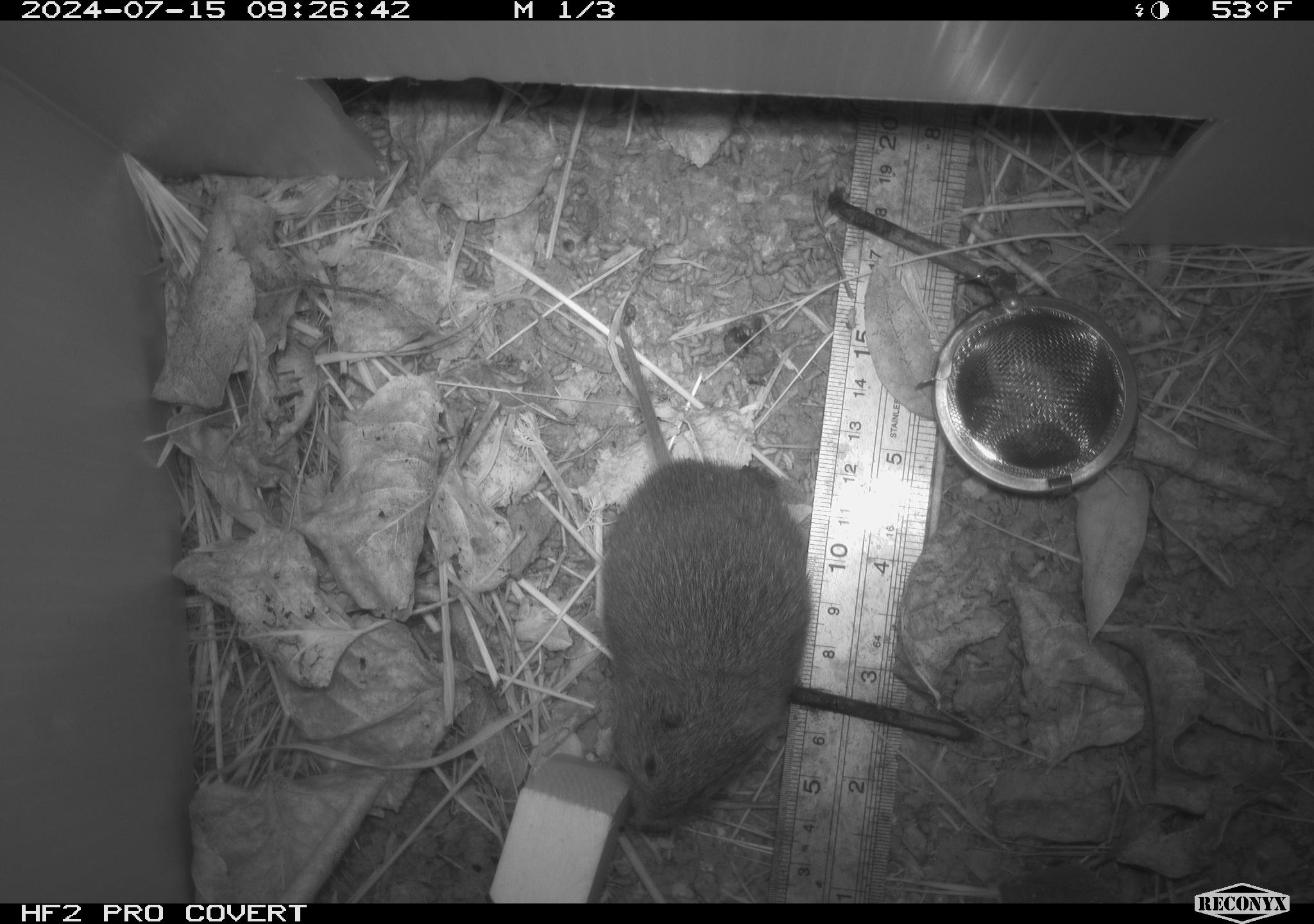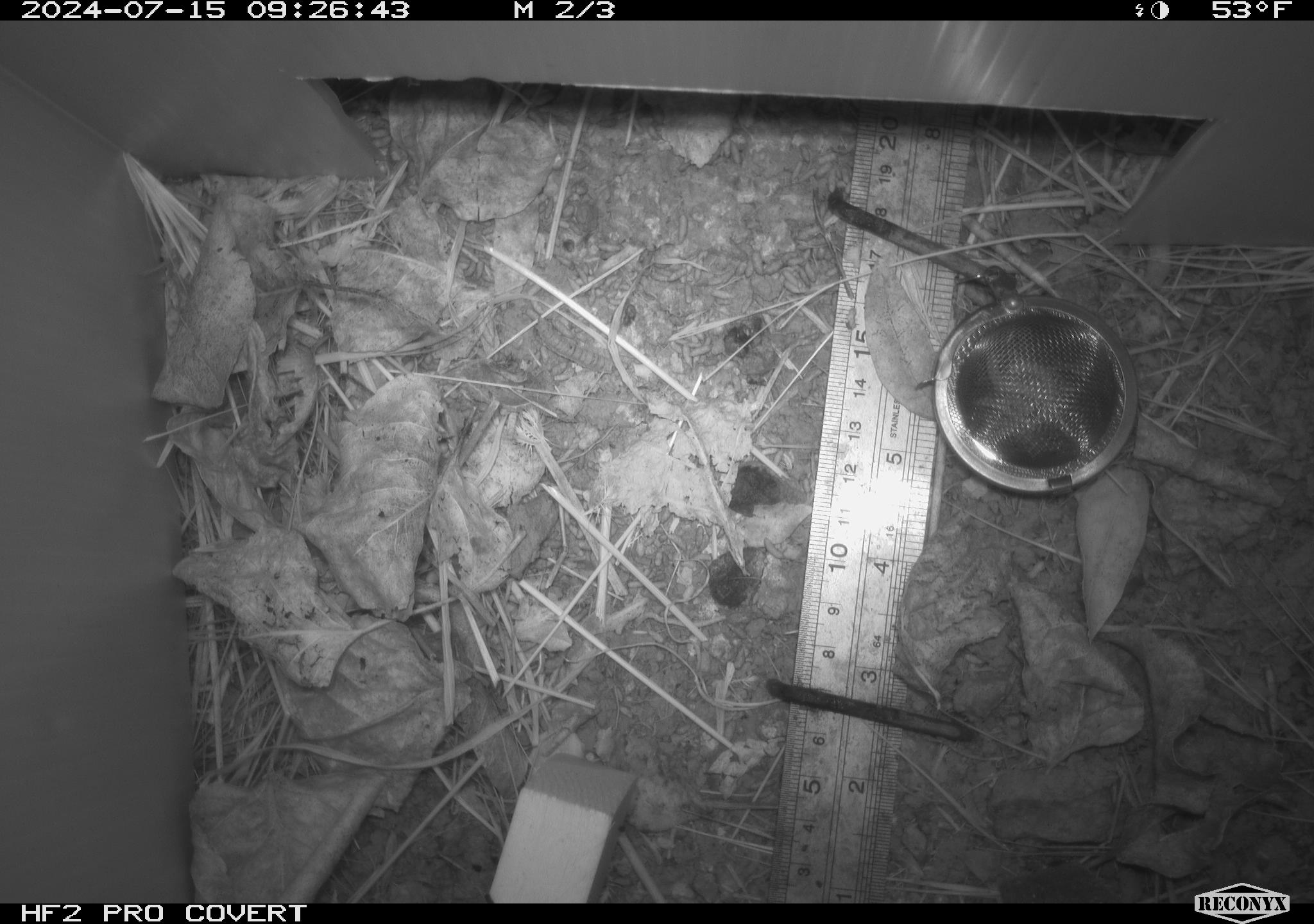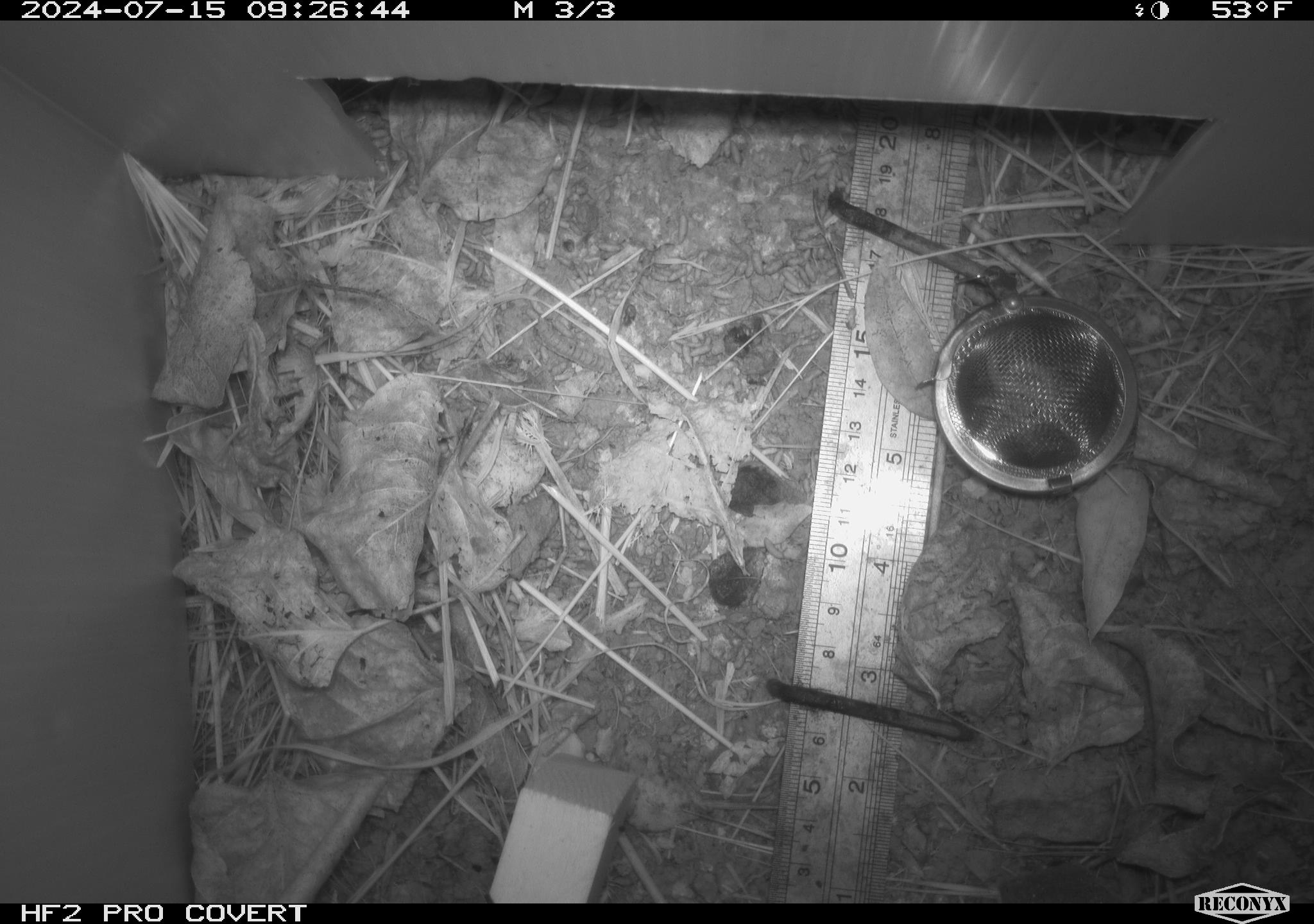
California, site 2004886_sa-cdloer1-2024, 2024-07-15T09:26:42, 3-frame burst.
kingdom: Animalia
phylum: Chordata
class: Mammalia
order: Rodentia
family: Cricetidae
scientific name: Arvicolinae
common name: voles, lemmings, and muskrats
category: arvicolinae subfamily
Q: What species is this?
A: Arvicolinae subfamily (voles, lemmings, and muskrats) (Arvicolinae).